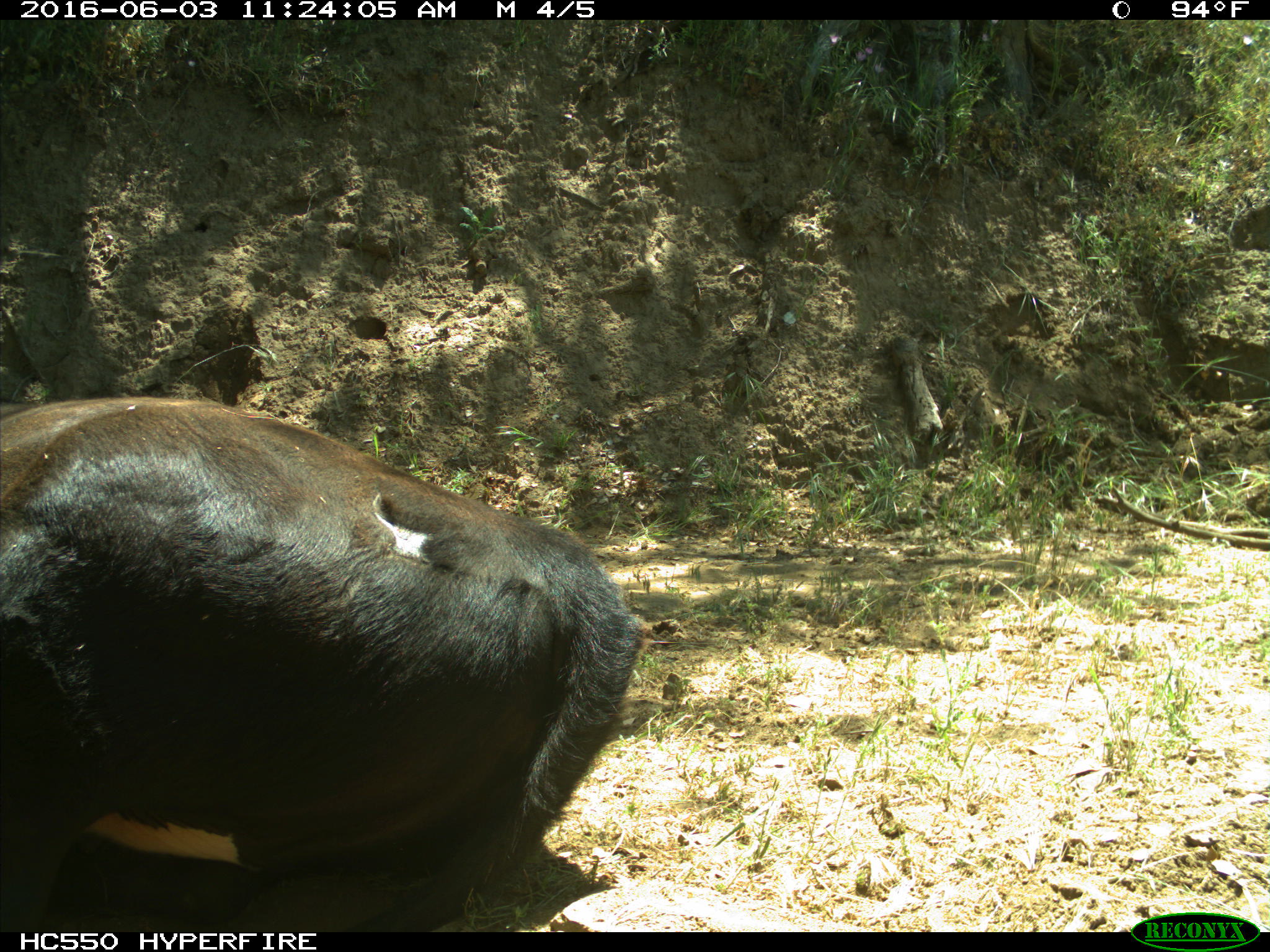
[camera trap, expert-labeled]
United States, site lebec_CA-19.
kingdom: Animalia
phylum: Chordata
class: Mammalia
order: Artiodactyla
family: Bovidae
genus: Bos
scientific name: Bos taurus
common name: domestic cow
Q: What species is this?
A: Bos taurus (domestic cow).